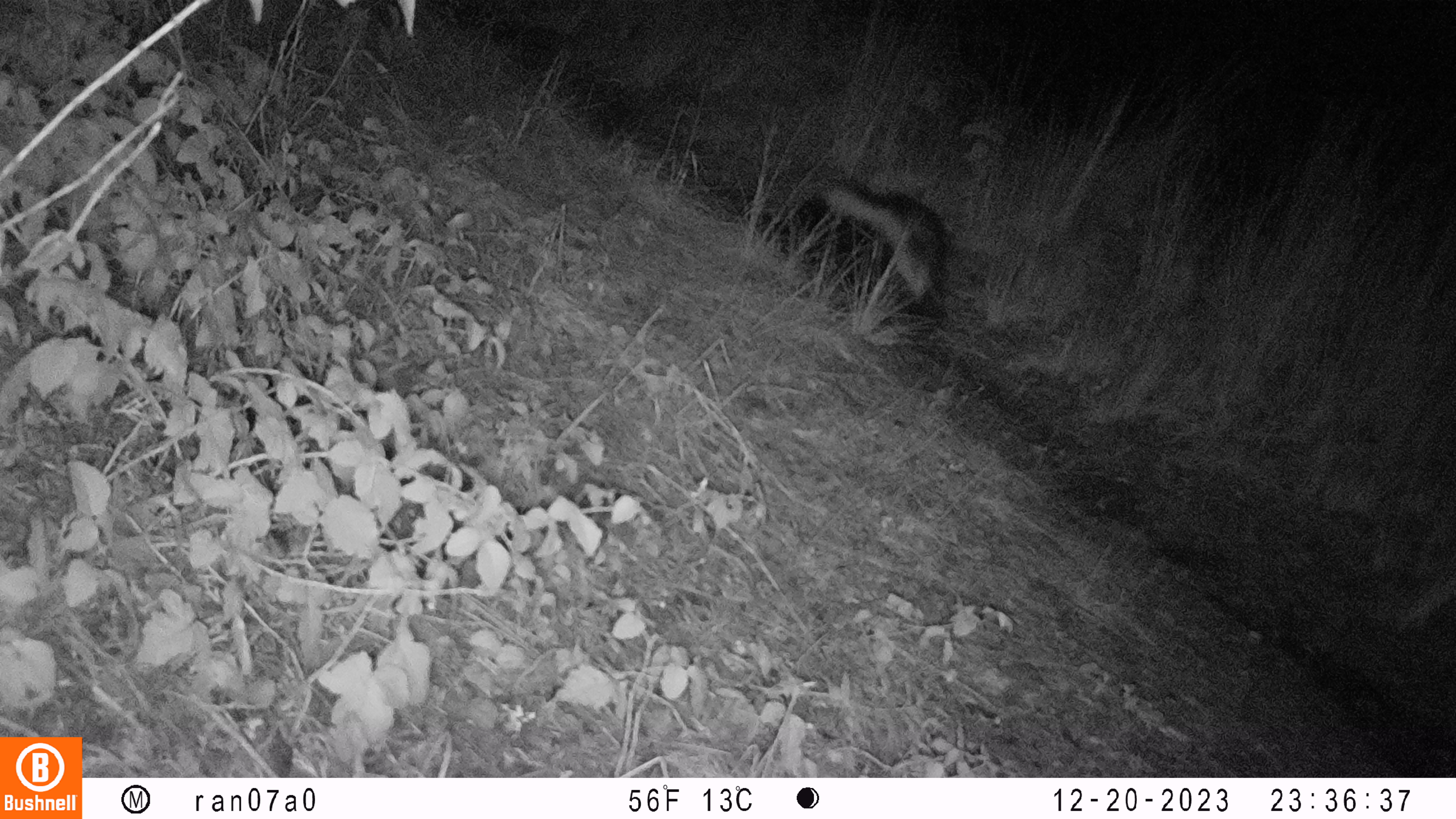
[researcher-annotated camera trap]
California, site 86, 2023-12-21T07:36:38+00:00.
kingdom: Animalia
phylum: Chordata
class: Mammalia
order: Carnivora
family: Mephitidae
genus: Mephitis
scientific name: Mephitis mephitis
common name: striped skunk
Striped skunk (Mephitis mephitis).